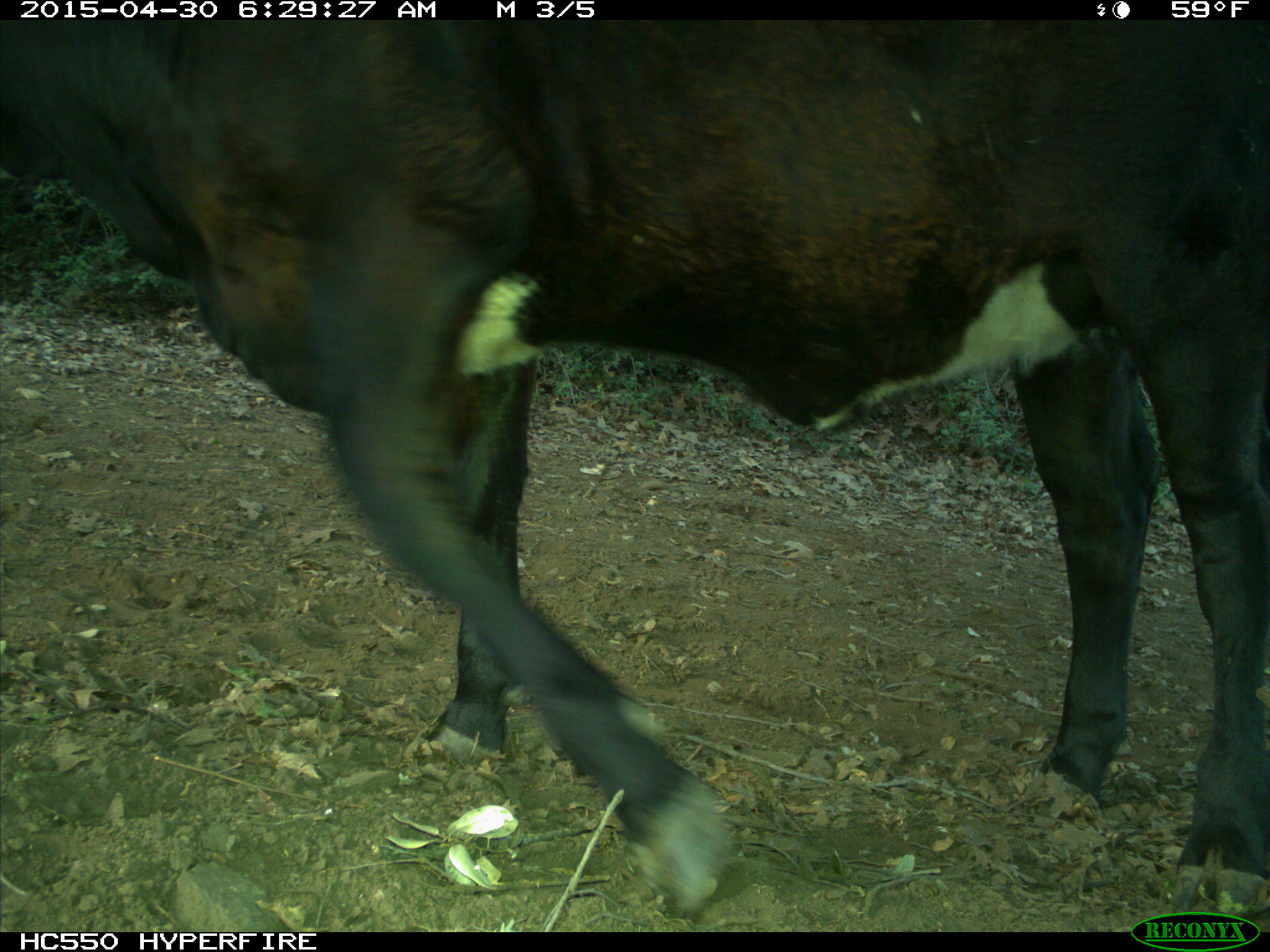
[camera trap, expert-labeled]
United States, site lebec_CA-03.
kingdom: Animalia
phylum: Chordata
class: Mammalia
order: Artiodactyla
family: Bovidae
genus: Bos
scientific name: Bos taurus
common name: domestic cow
Bos taurus (domestic cow).